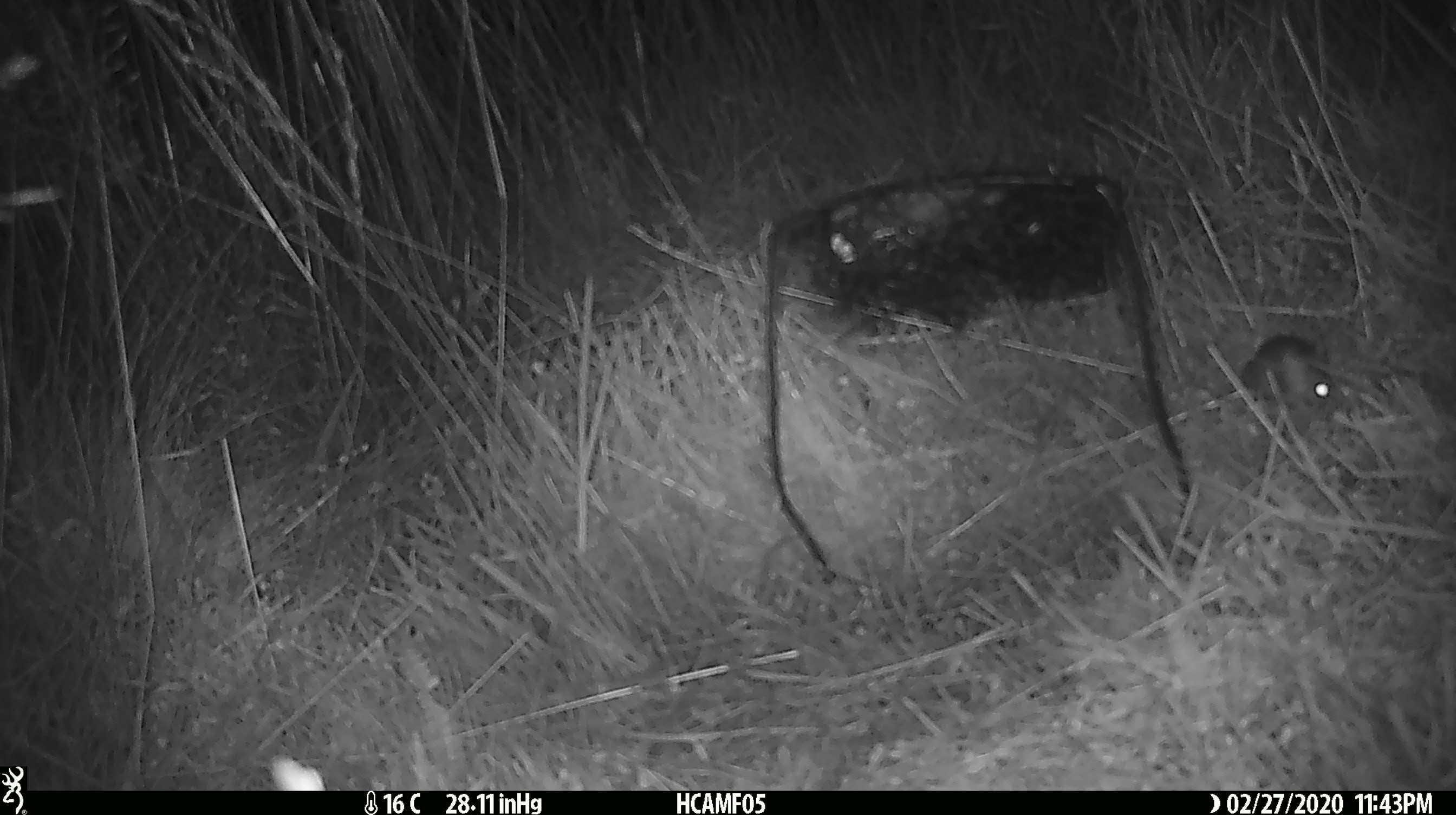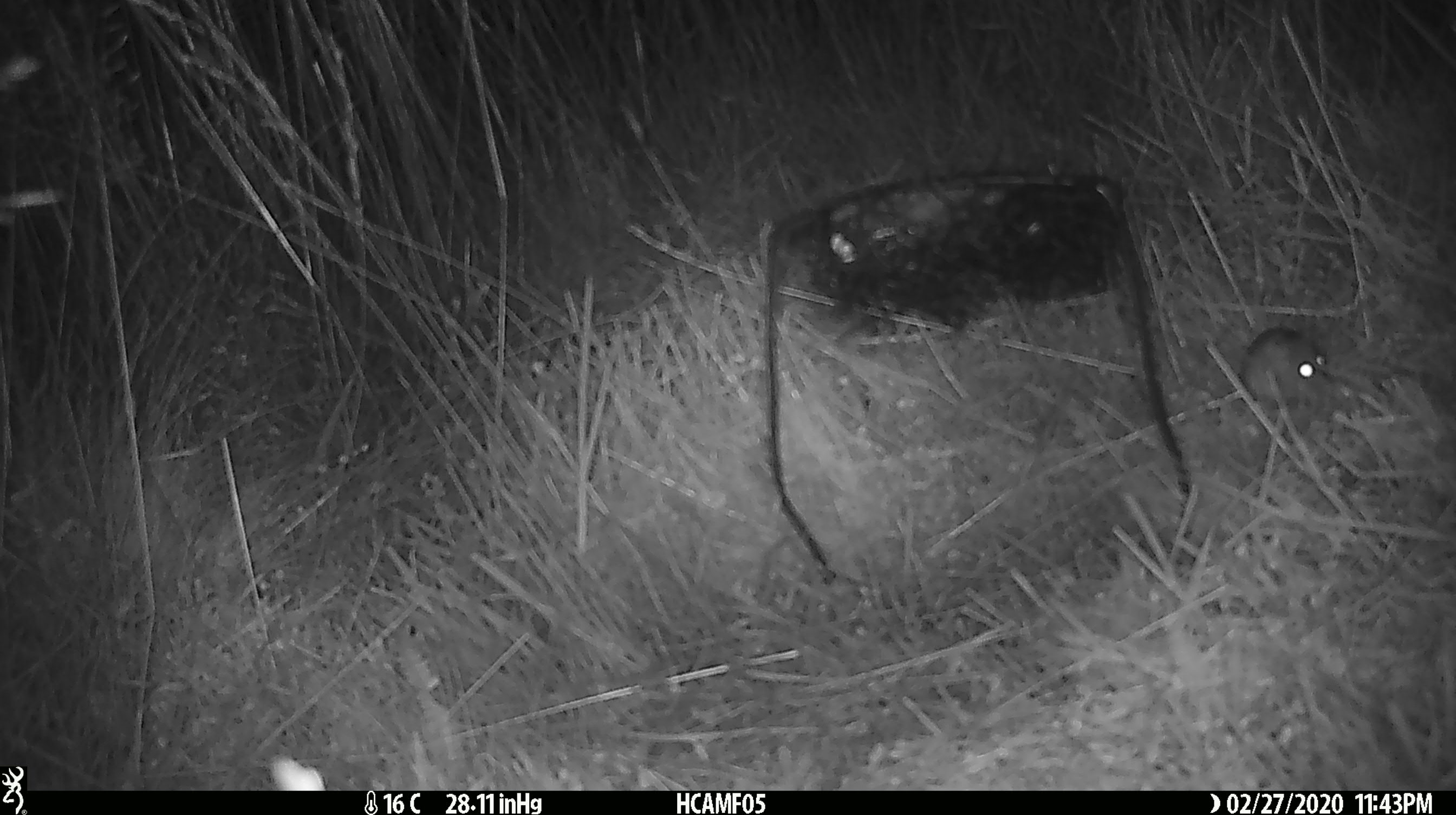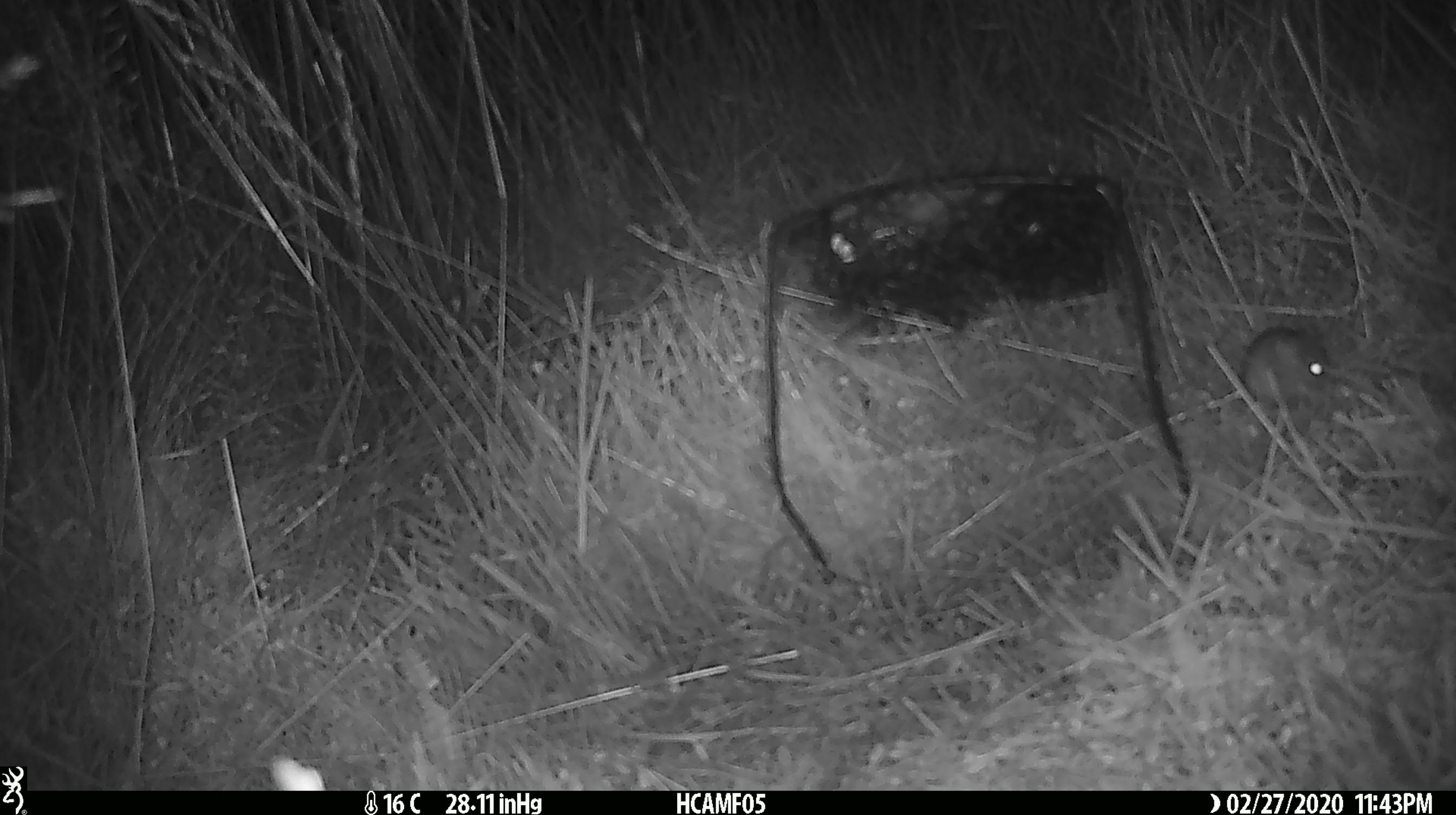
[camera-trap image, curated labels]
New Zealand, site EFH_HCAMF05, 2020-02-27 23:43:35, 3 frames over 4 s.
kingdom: Animalia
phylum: Chordata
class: Mammalia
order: Rodentia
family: Muridae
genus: Mus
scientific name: Mus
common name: mouse